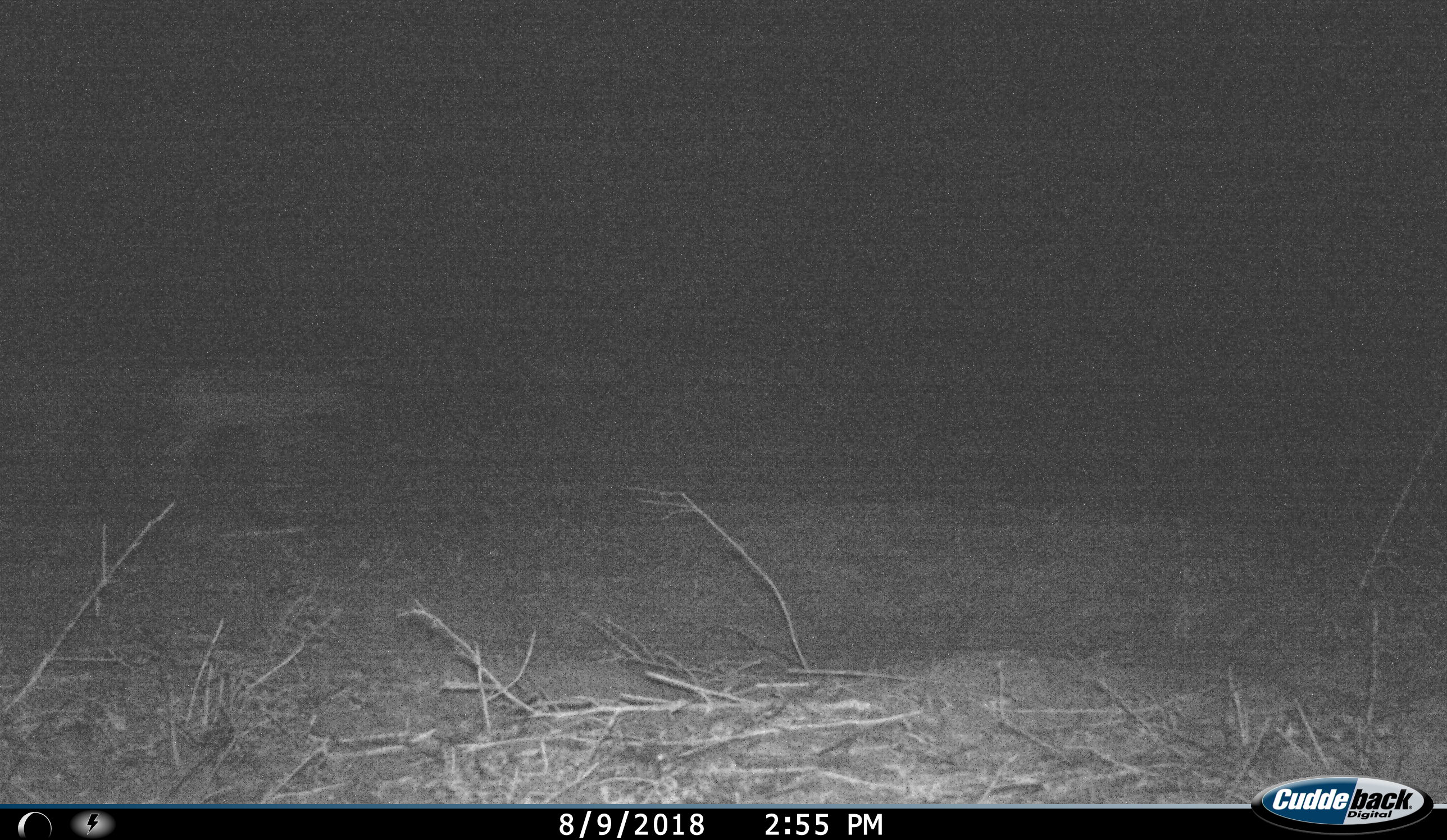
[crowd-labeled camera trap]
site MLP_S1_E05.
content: unidentified animal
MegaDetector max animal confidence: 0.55